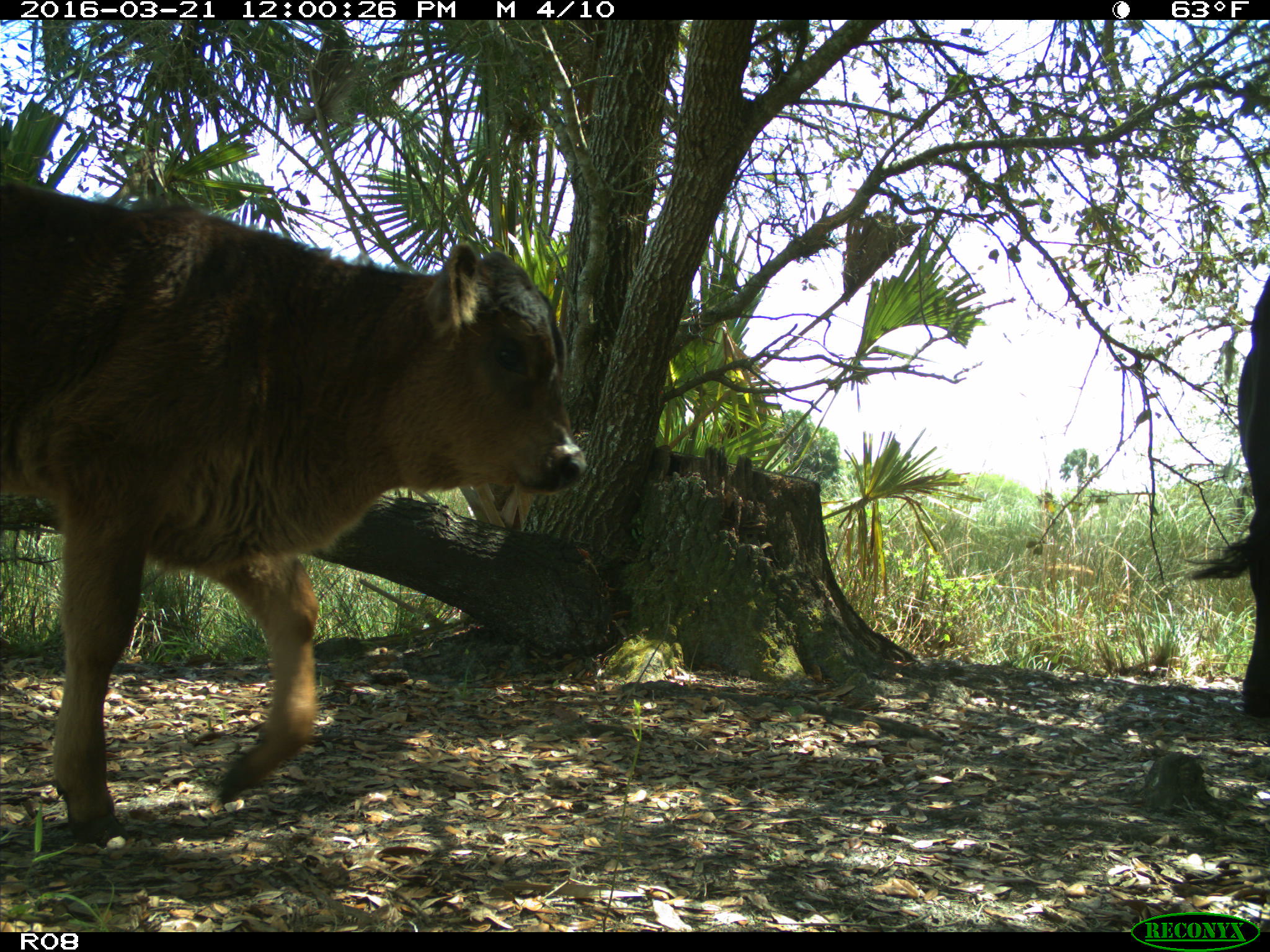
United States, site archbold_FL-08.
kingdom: Animalia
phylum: Chordata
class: Mammalia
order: Artiodactyla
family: Bovidae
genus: Bos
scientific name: Bos taurus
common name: domestic cow